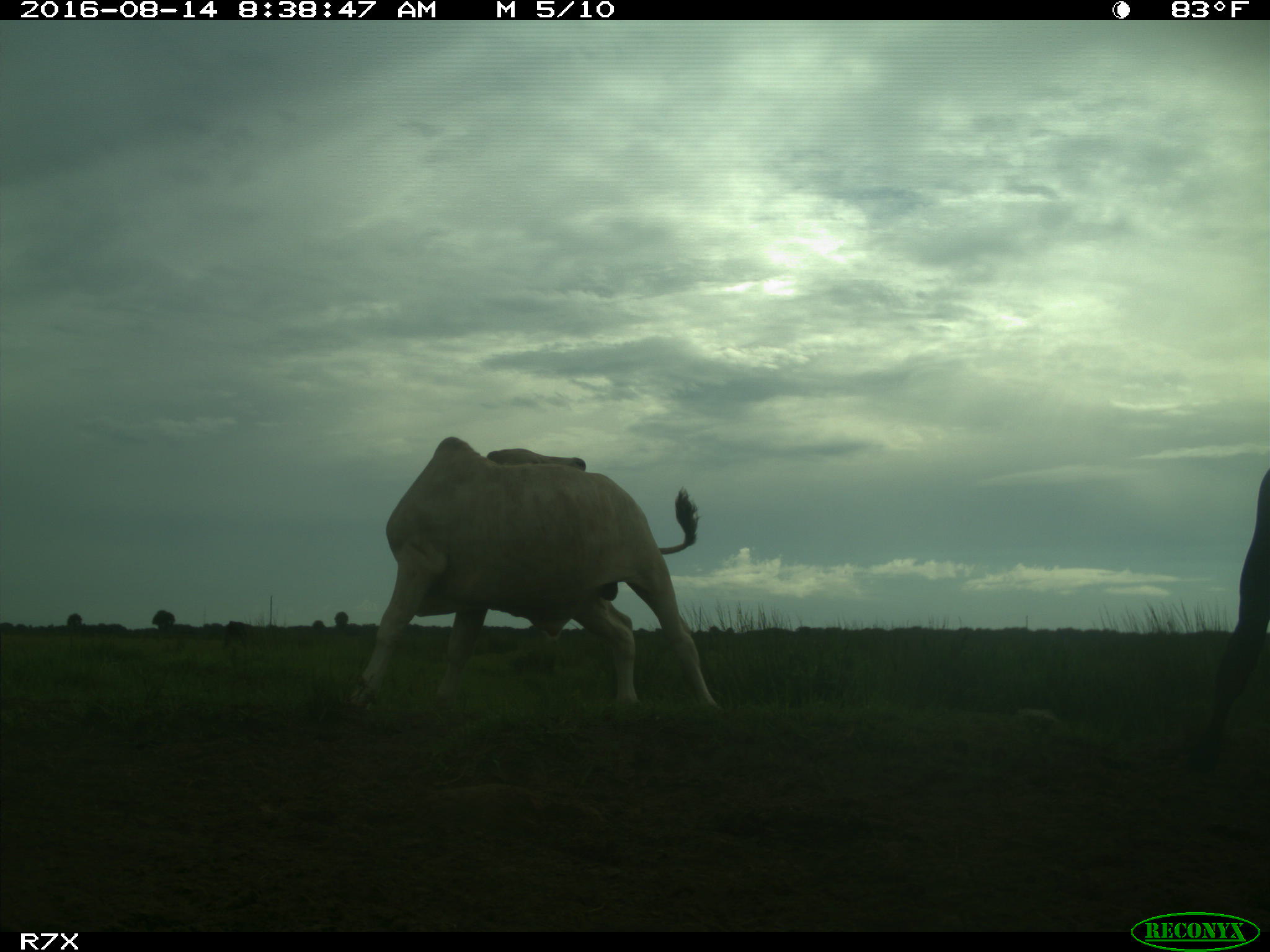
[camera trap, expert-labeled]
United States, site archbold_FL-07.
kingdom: Animalia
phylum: Chordata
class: Mammalia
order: Artiodactyla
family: Bovidae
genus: Bos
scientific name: Bos taurus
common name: domestic cow